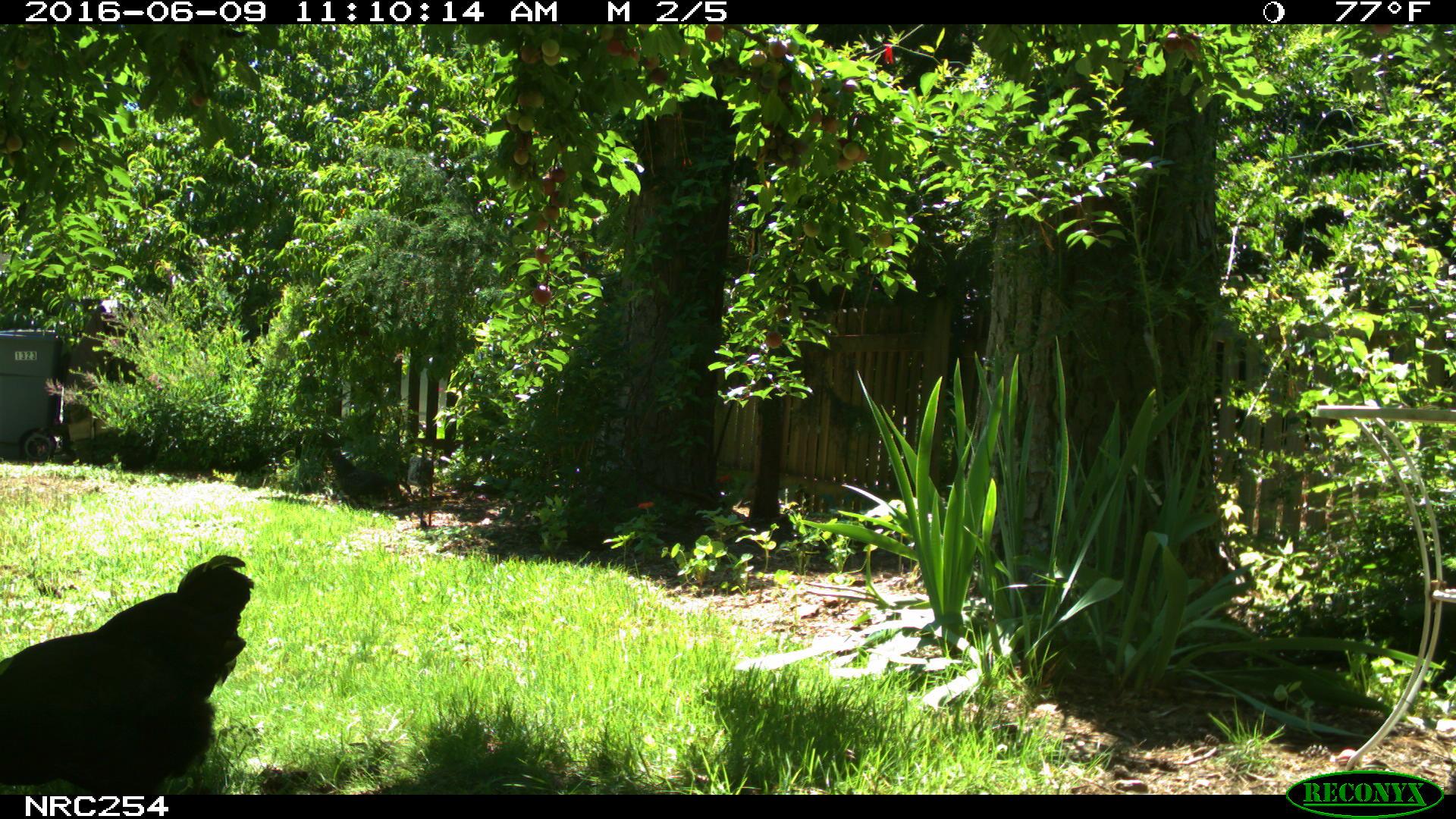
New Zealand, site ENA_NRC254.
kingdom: Animalia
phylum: Chordata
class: Aves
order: Galliformes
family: Phasianidae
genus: Gallus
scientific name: Gallus gallus domesticus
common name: chicken